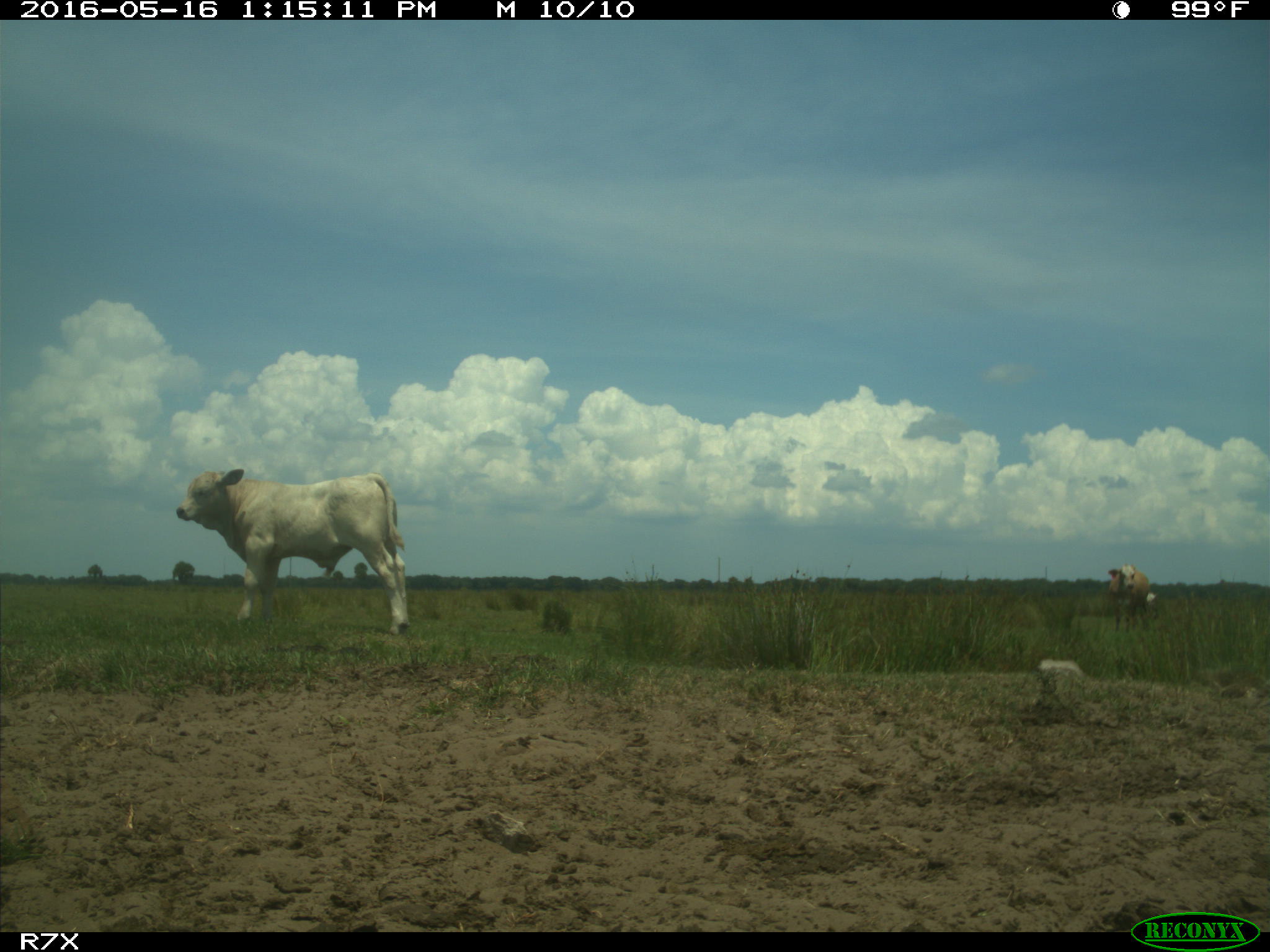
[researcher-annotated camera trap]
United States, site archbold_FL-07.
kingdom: Animalia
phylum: Chordata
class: Mammalia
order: Artiodactyla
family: Bovidae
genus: Bos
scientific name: Bos taurus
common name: domestic cow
Bos taurus (domestic cow).